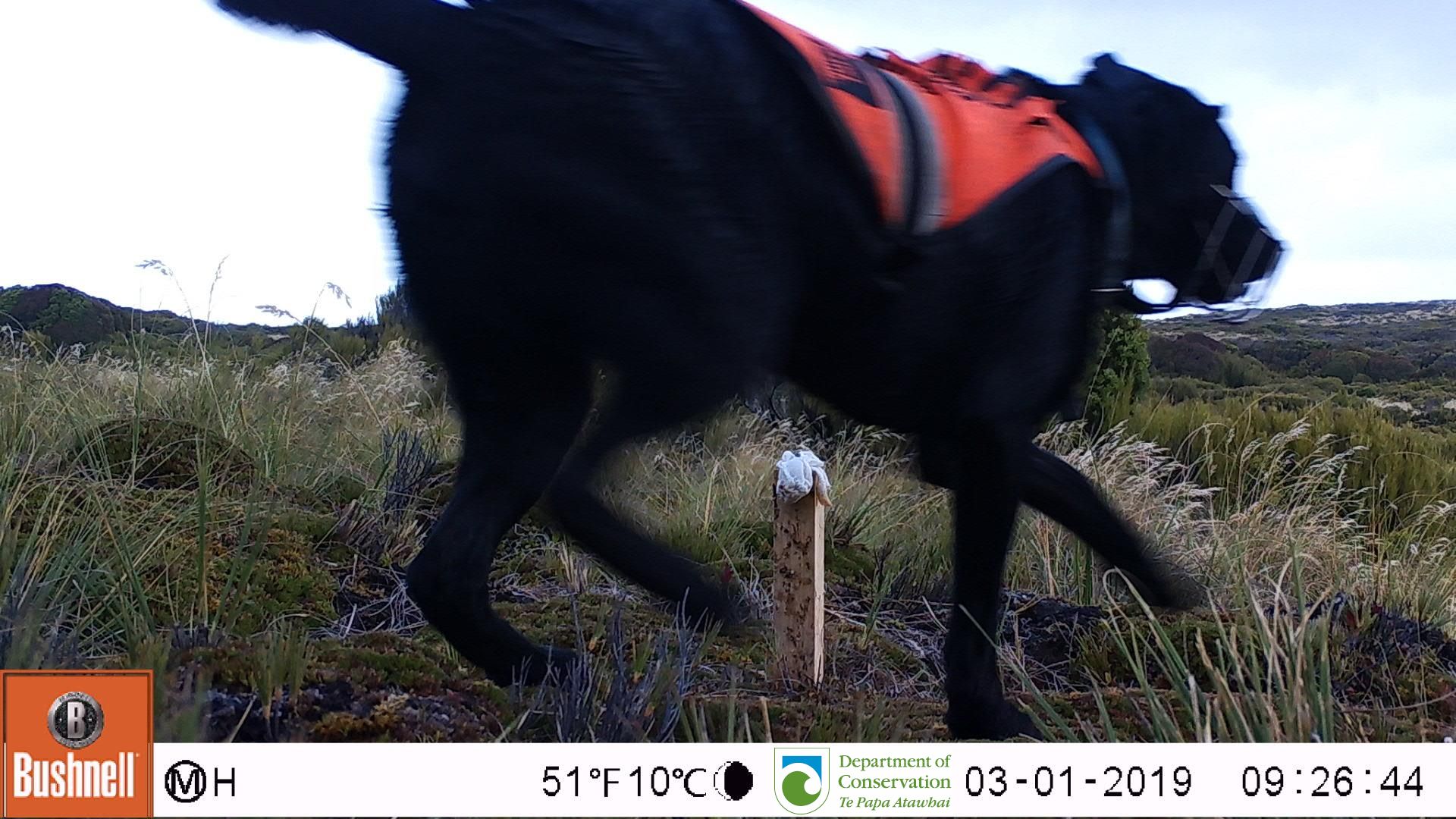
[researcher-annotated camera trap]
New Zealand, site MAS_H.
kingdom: Animalia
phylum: Chordata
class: Mammalia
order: Carnivora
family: Canidae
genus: Canis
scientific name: Canis familiaris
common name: domestic dog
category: dog